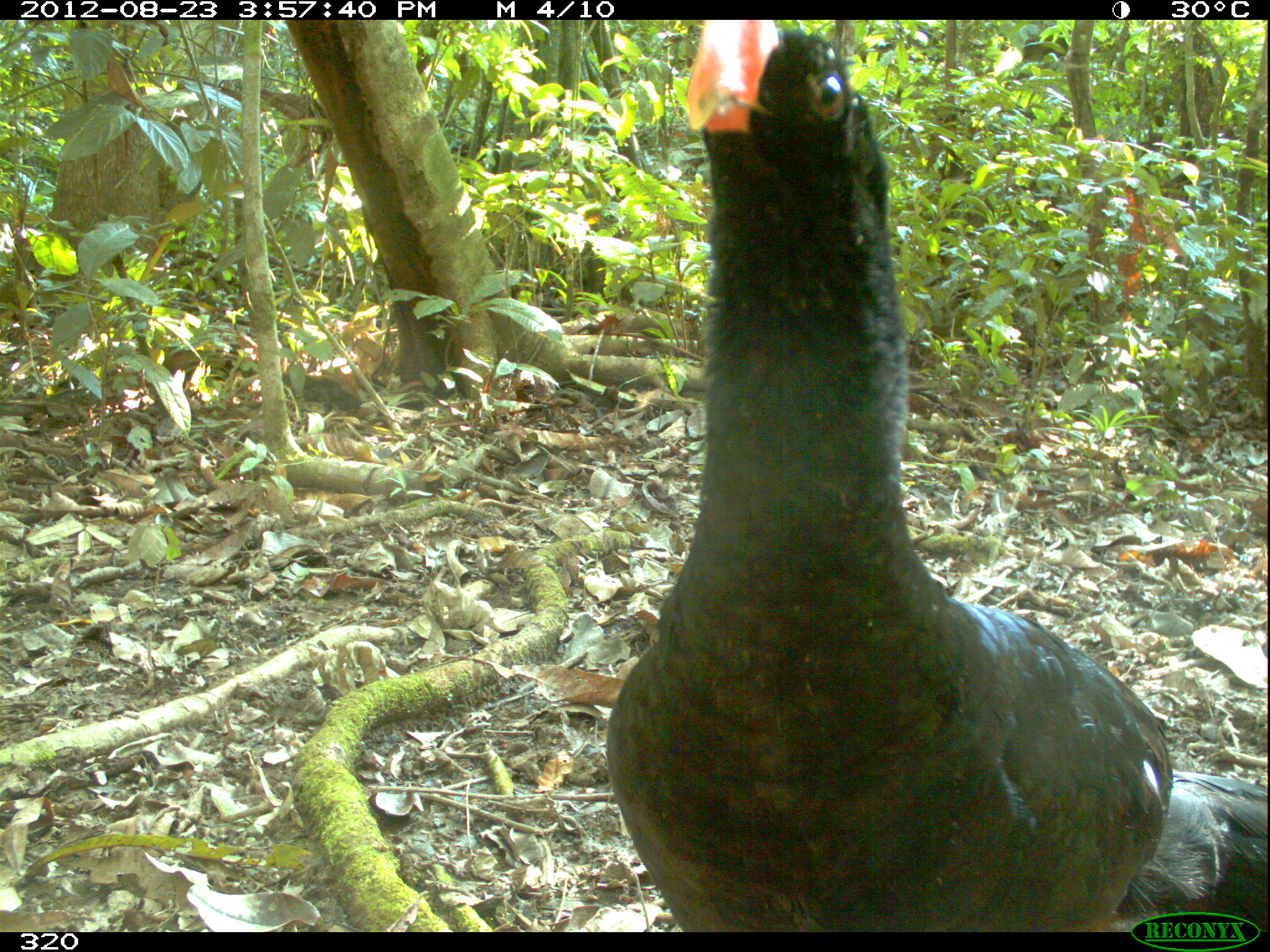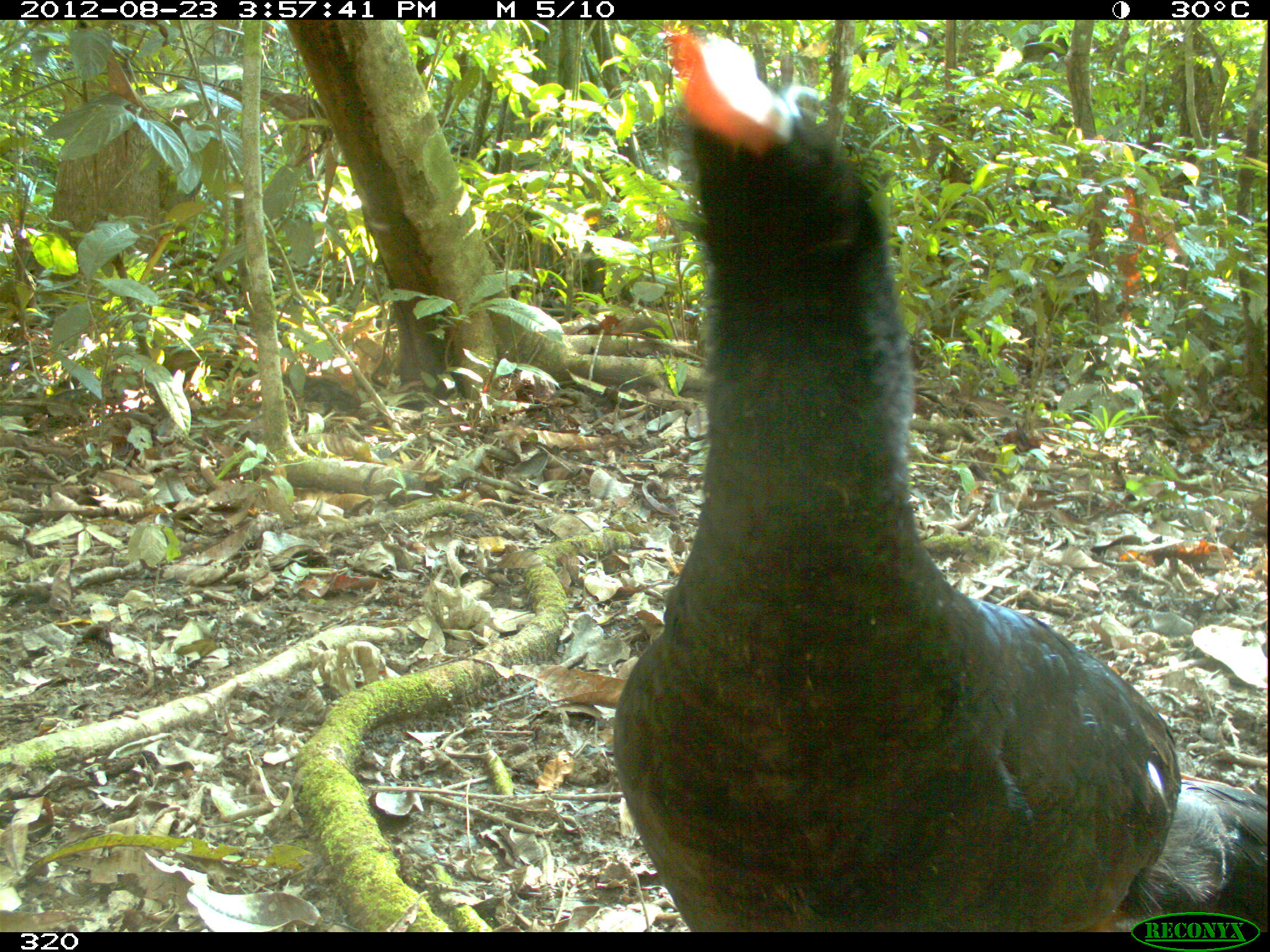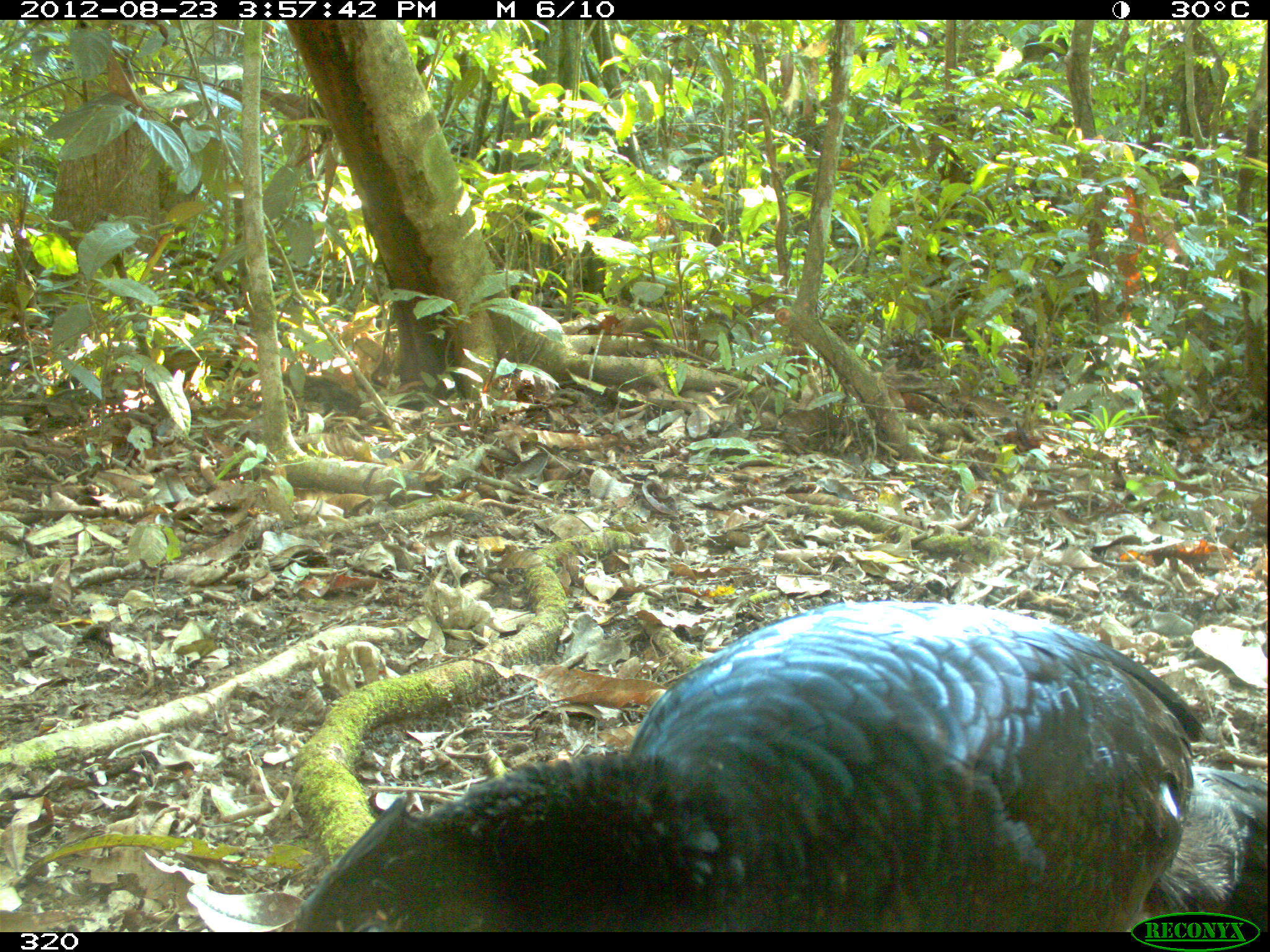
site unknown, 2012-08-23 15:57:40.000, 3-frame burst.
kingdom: Animalia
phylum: Chordata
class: Aves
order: Galliformes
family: Cracidae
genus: Mitu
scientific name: Mitu tuberosum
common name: razor-billed curassow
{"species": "Mitu tuberosum (razor-billed curassow)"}